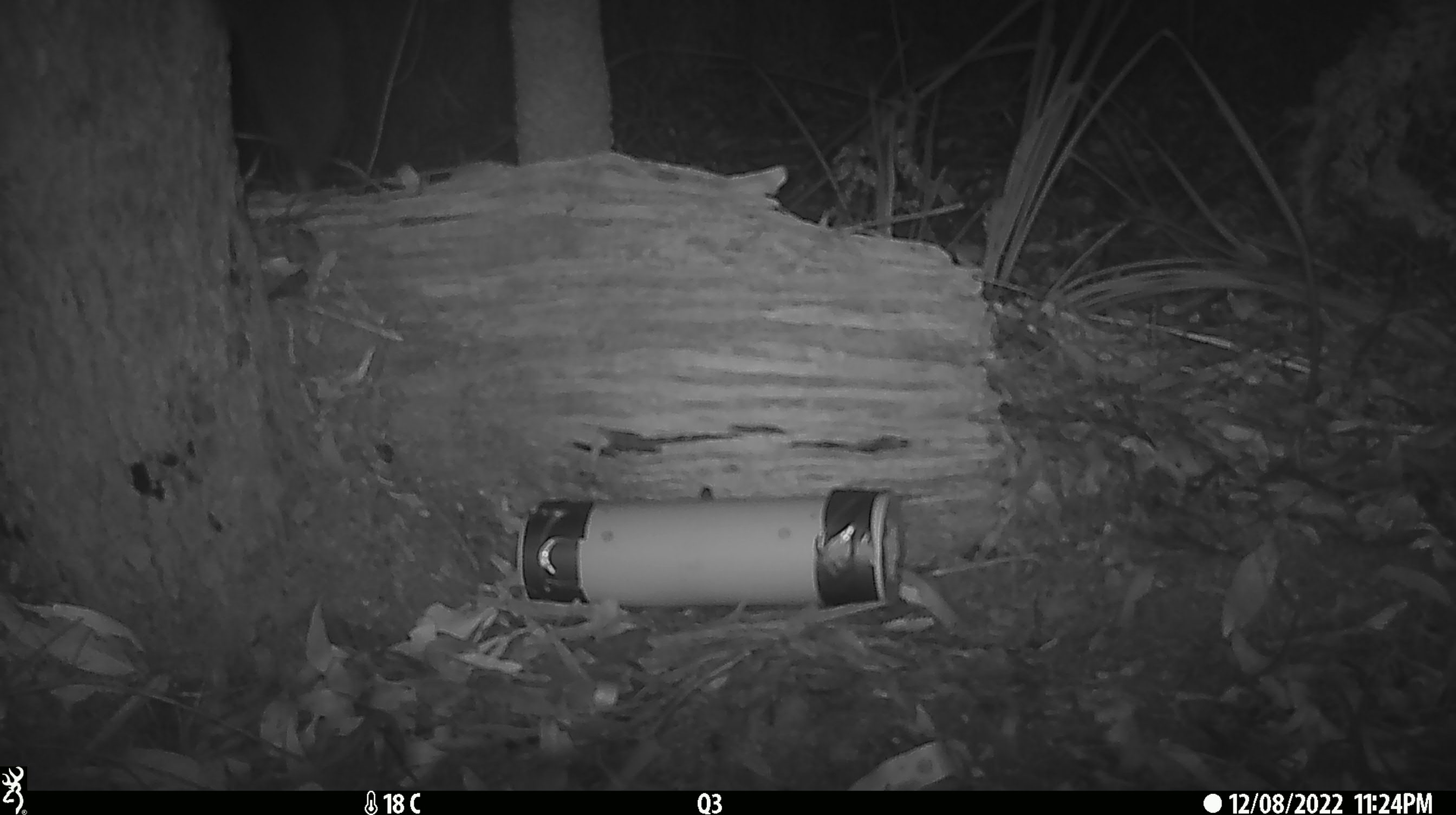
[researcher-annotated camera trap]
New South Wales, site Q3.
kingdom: Animalia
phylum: Chordata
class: Mammalia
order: Carnivora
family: Canidae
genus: Canis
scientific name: Canis familiaris dingo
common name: dingo